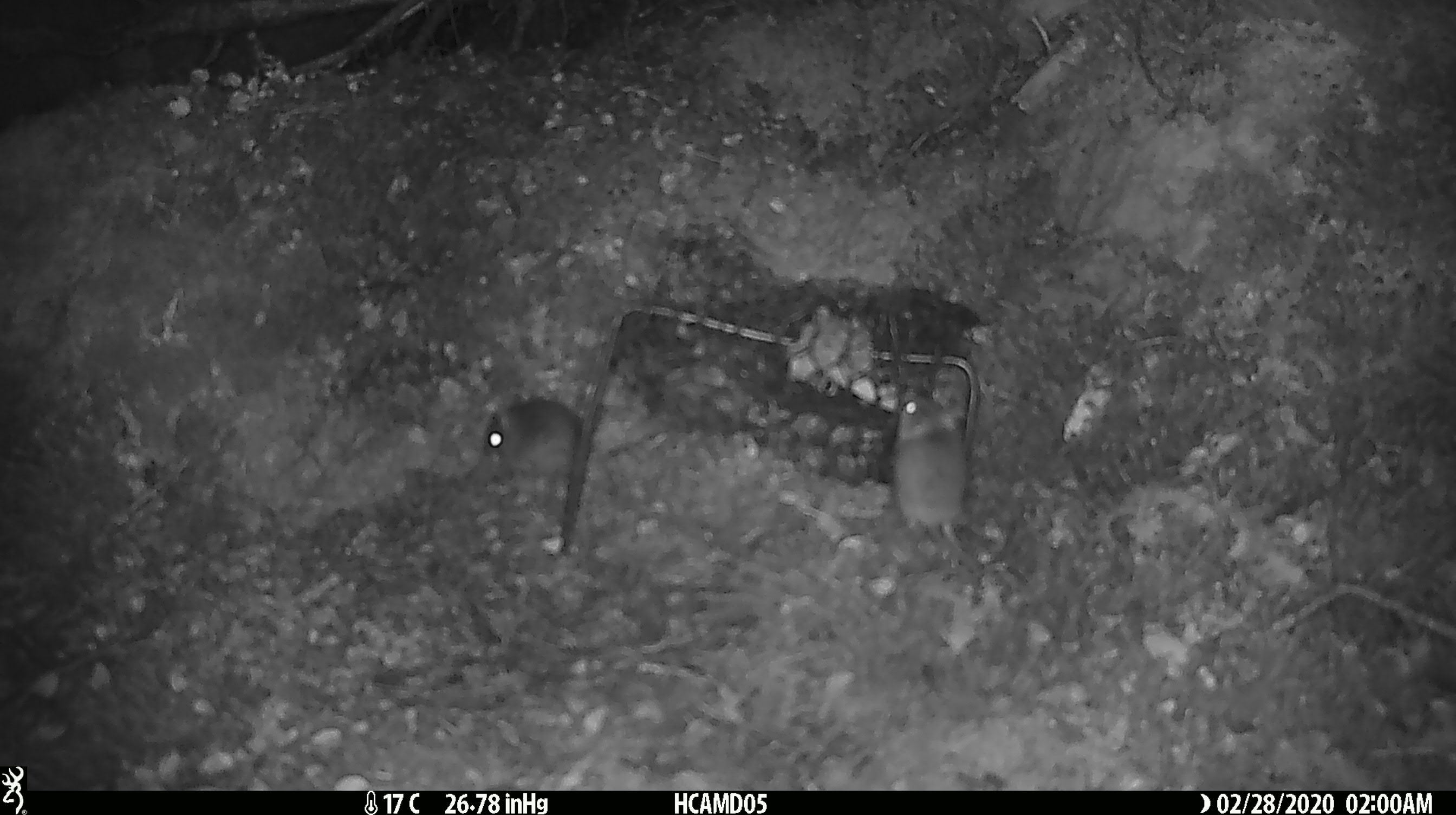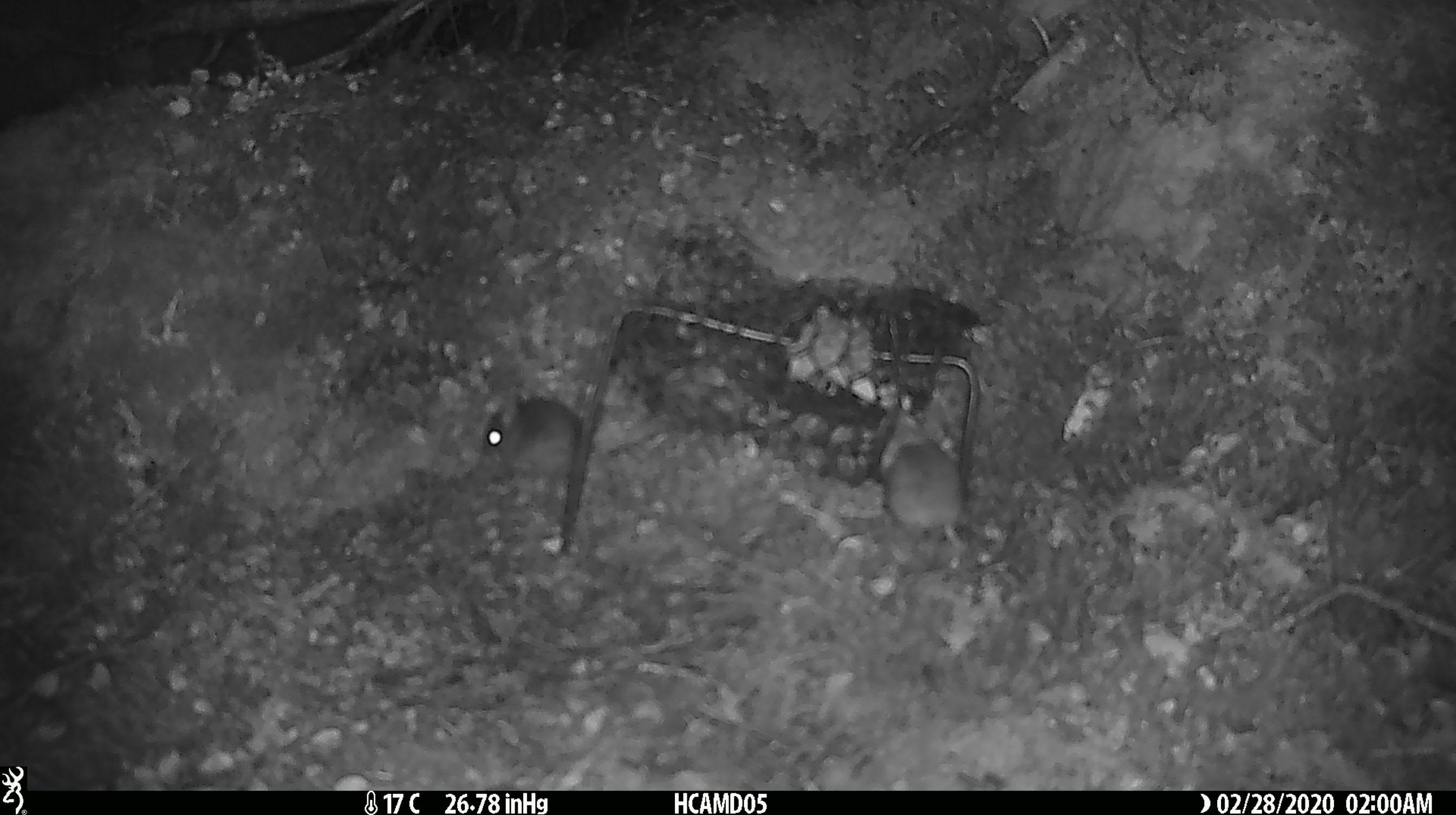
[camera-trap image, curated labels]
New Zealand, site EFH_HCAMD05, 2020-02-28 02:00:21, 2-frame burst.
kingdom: Animalia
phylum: Chordata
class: Mammalia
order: Rodentia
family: Muridae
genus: Mus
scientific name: Mus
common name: mouse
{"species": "mouse (Mus)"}